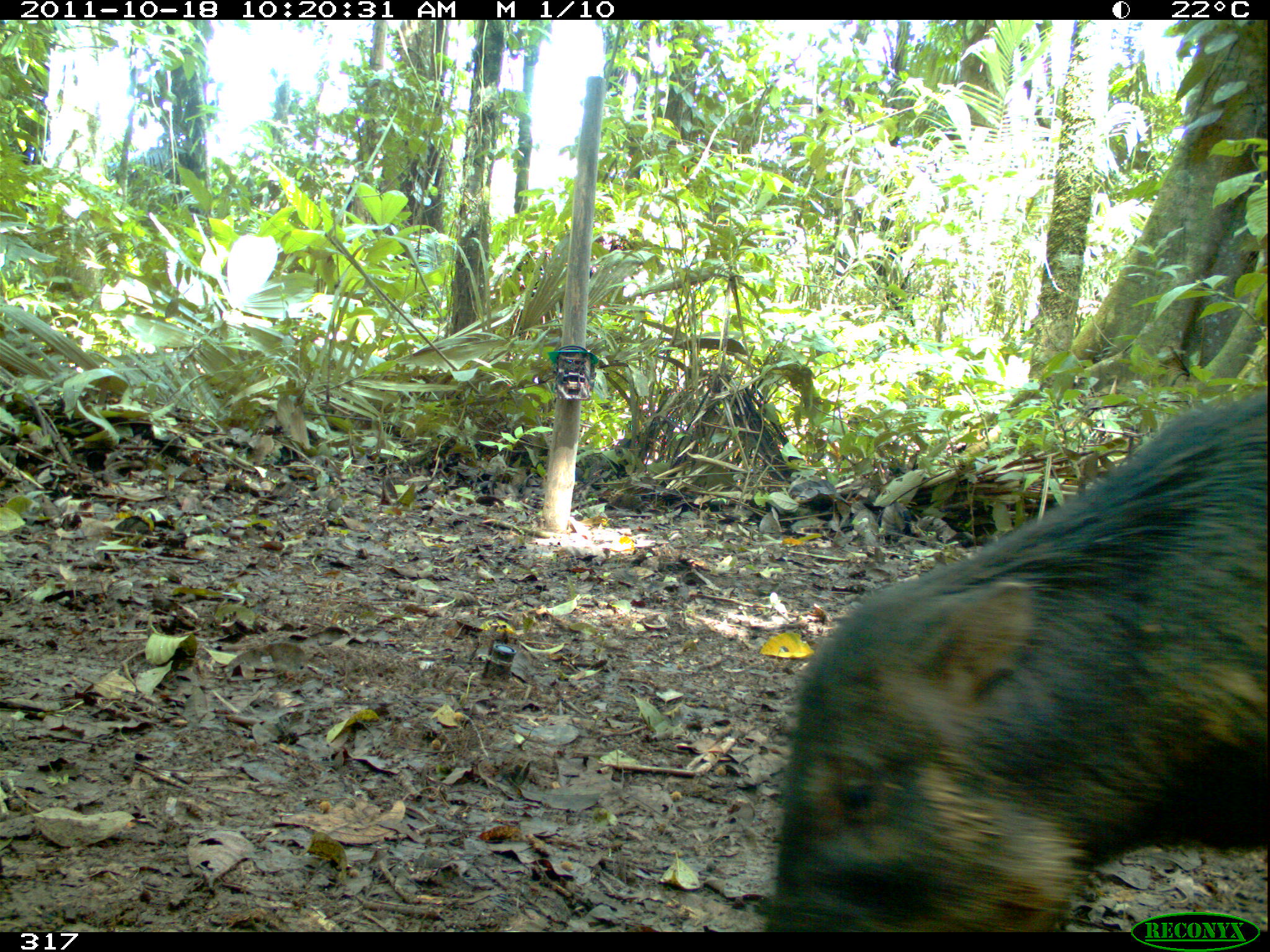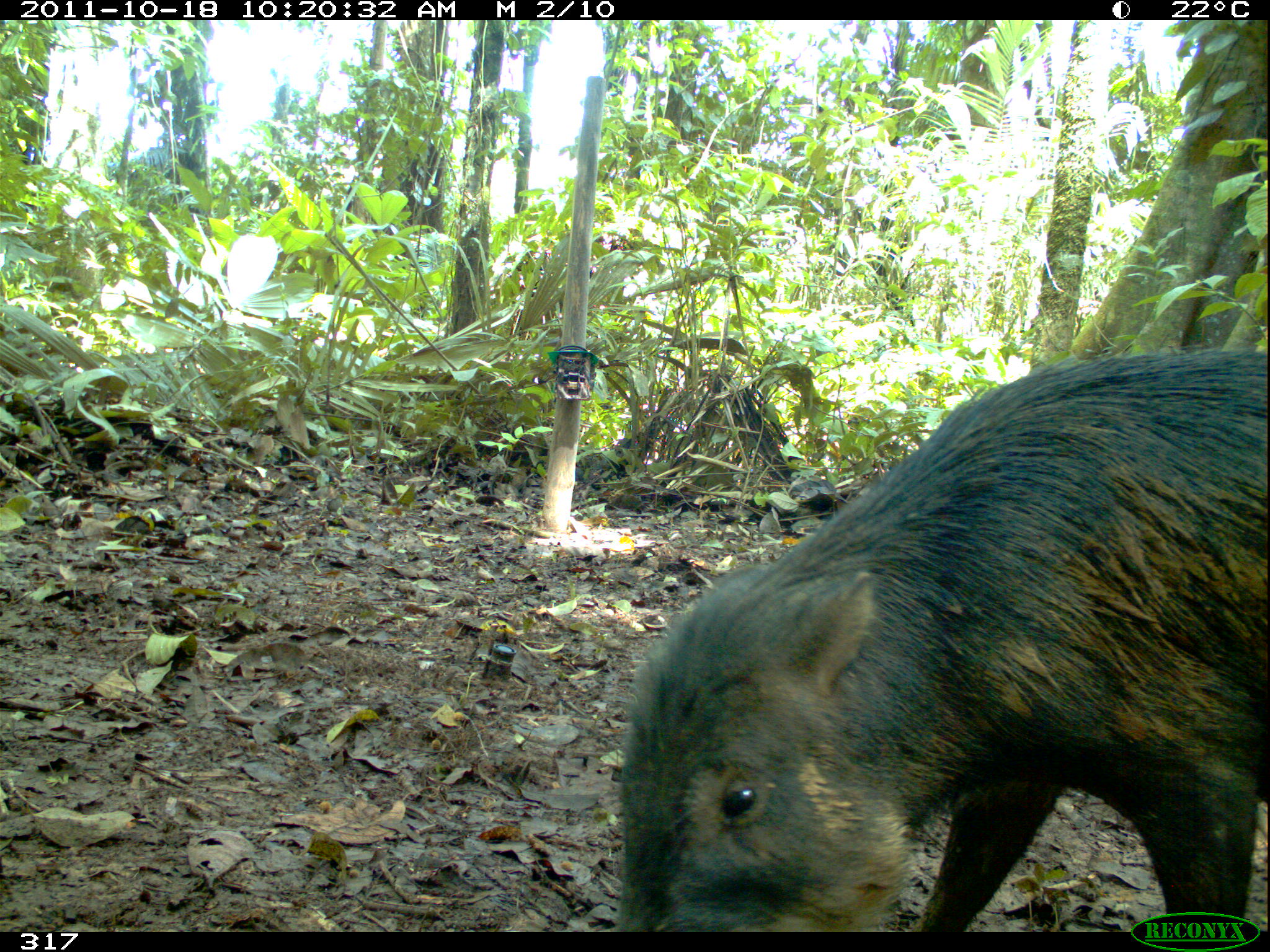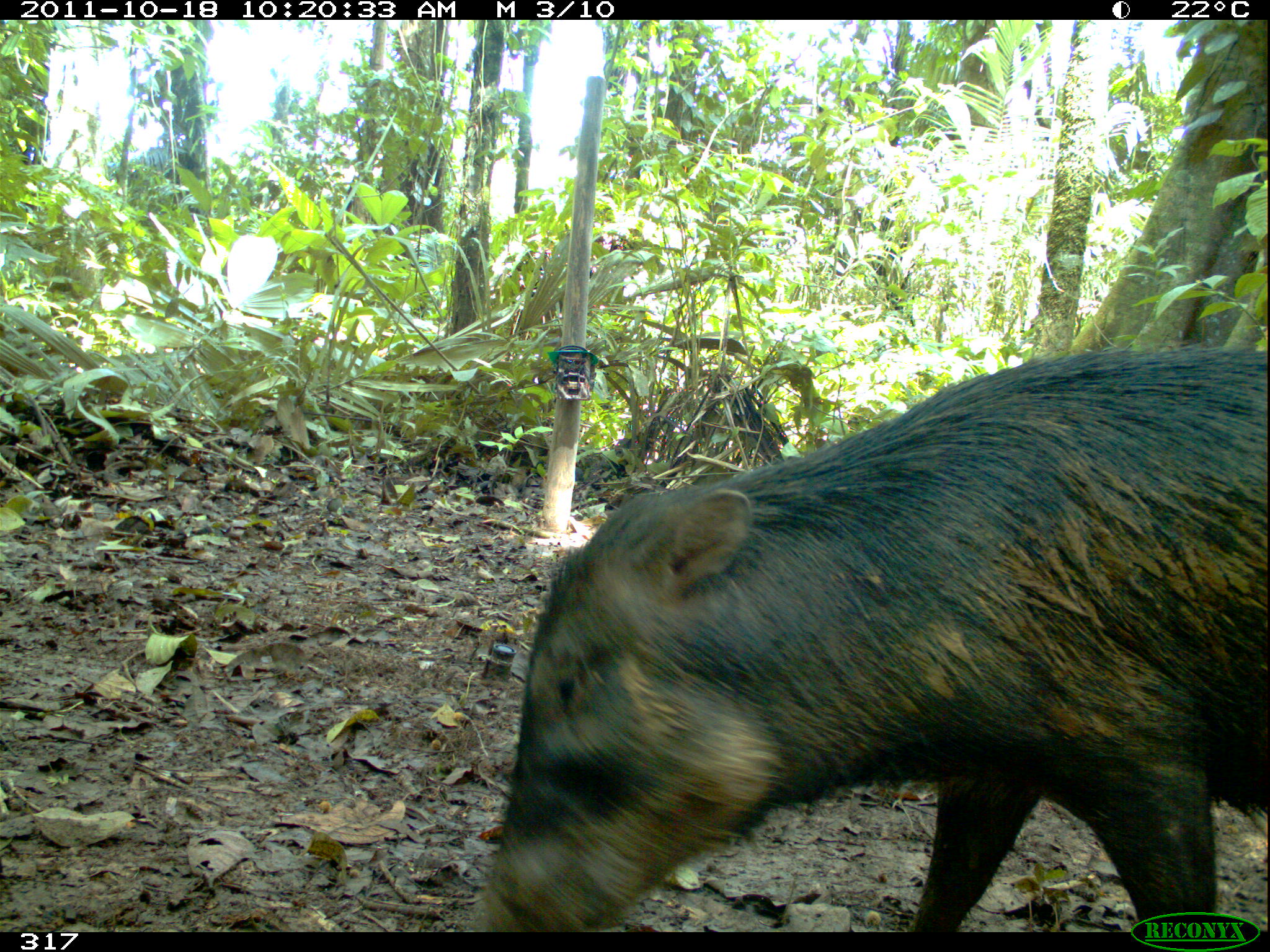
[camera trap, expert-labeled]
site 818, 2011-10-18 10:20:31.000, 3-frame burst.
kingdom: Animalia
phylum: Chordata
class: Mammalia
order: Artiodactyla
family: Tayassuidae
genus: Tayassu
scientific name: Tayassu pecari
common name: white-lipped peccary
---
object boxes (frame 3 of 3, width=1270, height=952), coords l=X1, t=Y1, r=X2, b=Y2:
tayassu pecari: l=467, t=343, r=1266, b=932